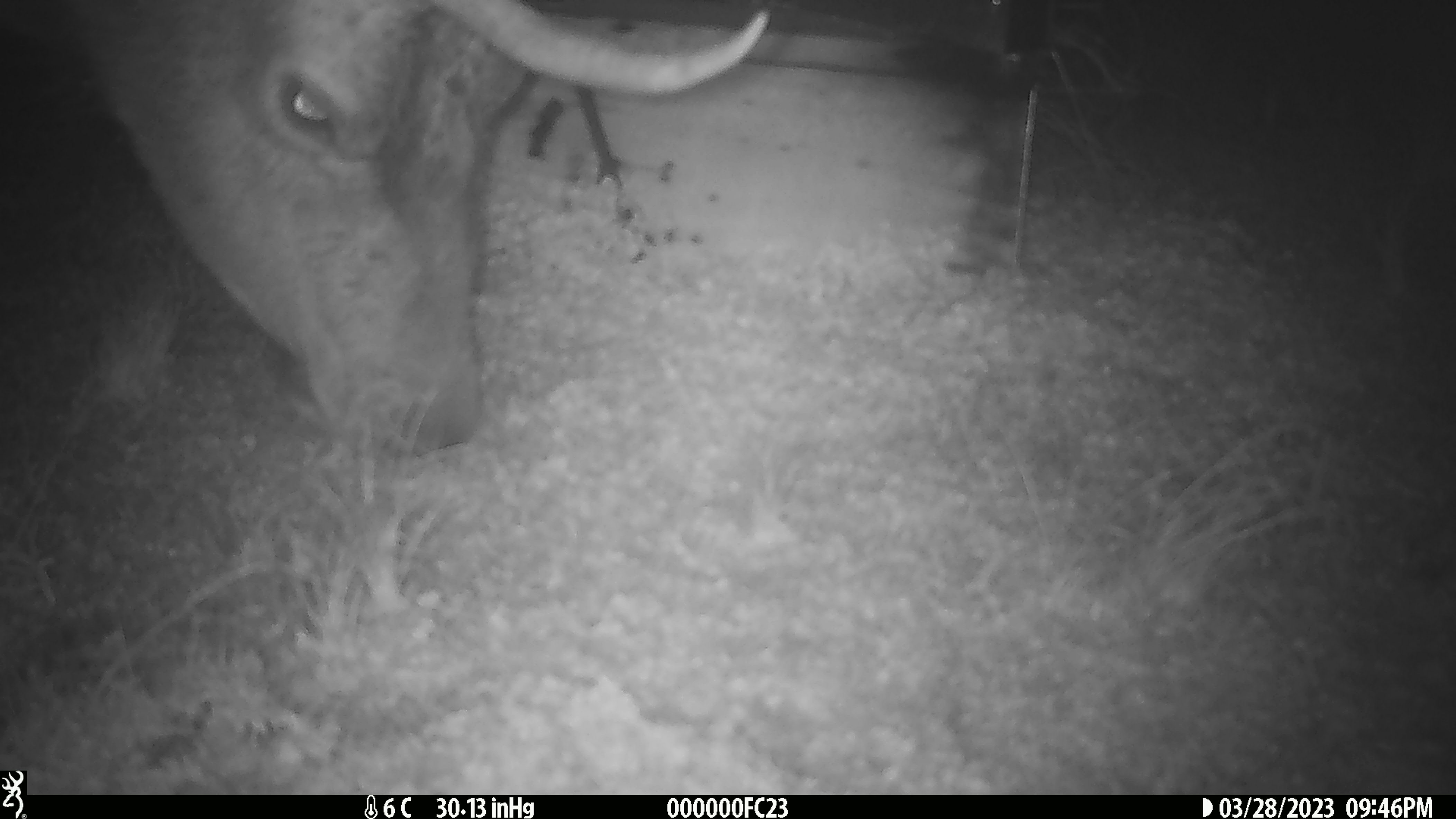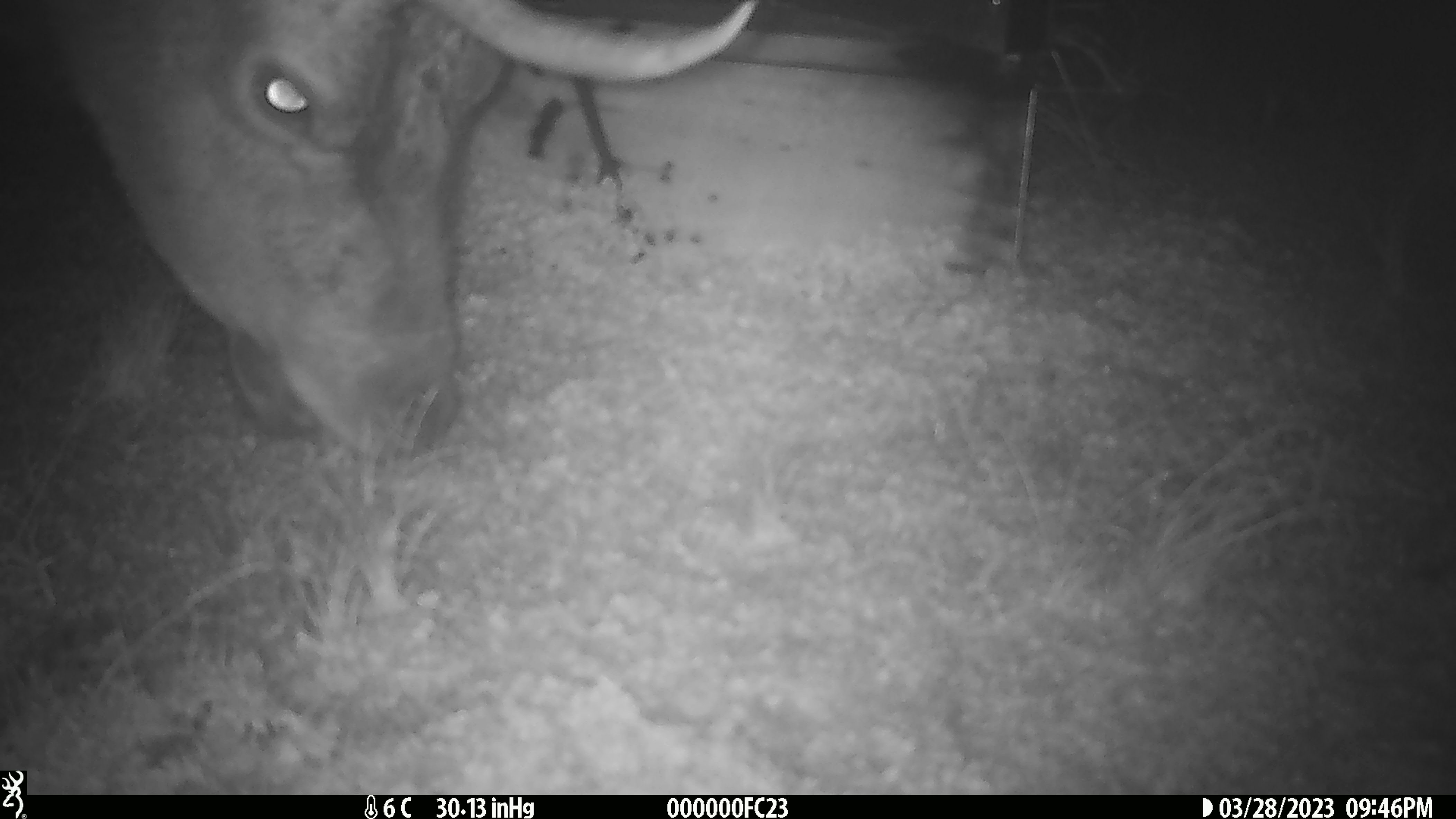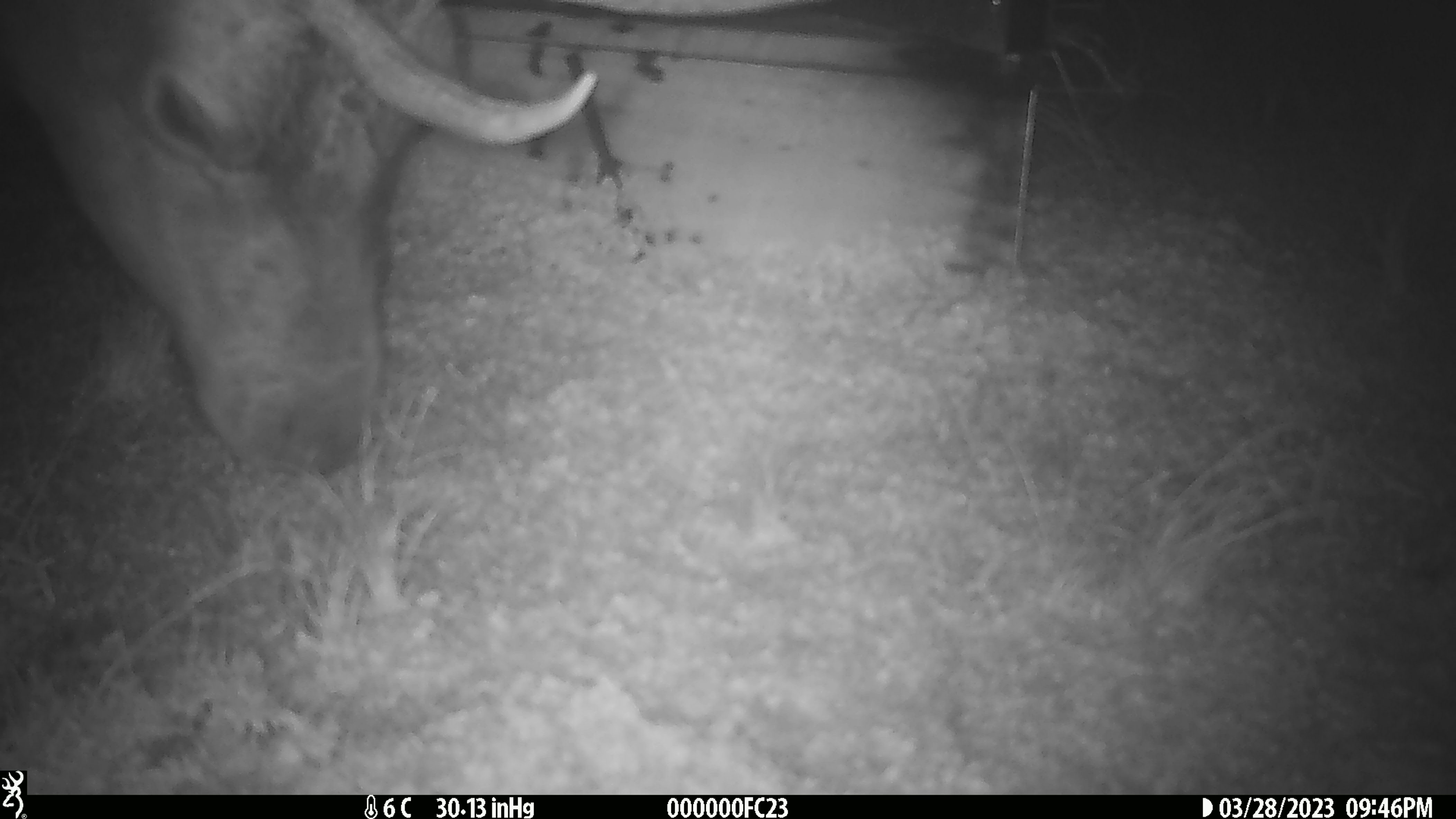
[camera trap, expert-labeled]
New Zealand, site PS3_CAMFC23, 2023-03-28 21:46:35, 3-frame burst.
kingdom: Animalia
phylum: Chordata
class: Mammalia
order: Artiodactyla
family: Cervidae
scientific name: Cervidae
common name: deer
Deer (Cervidae).